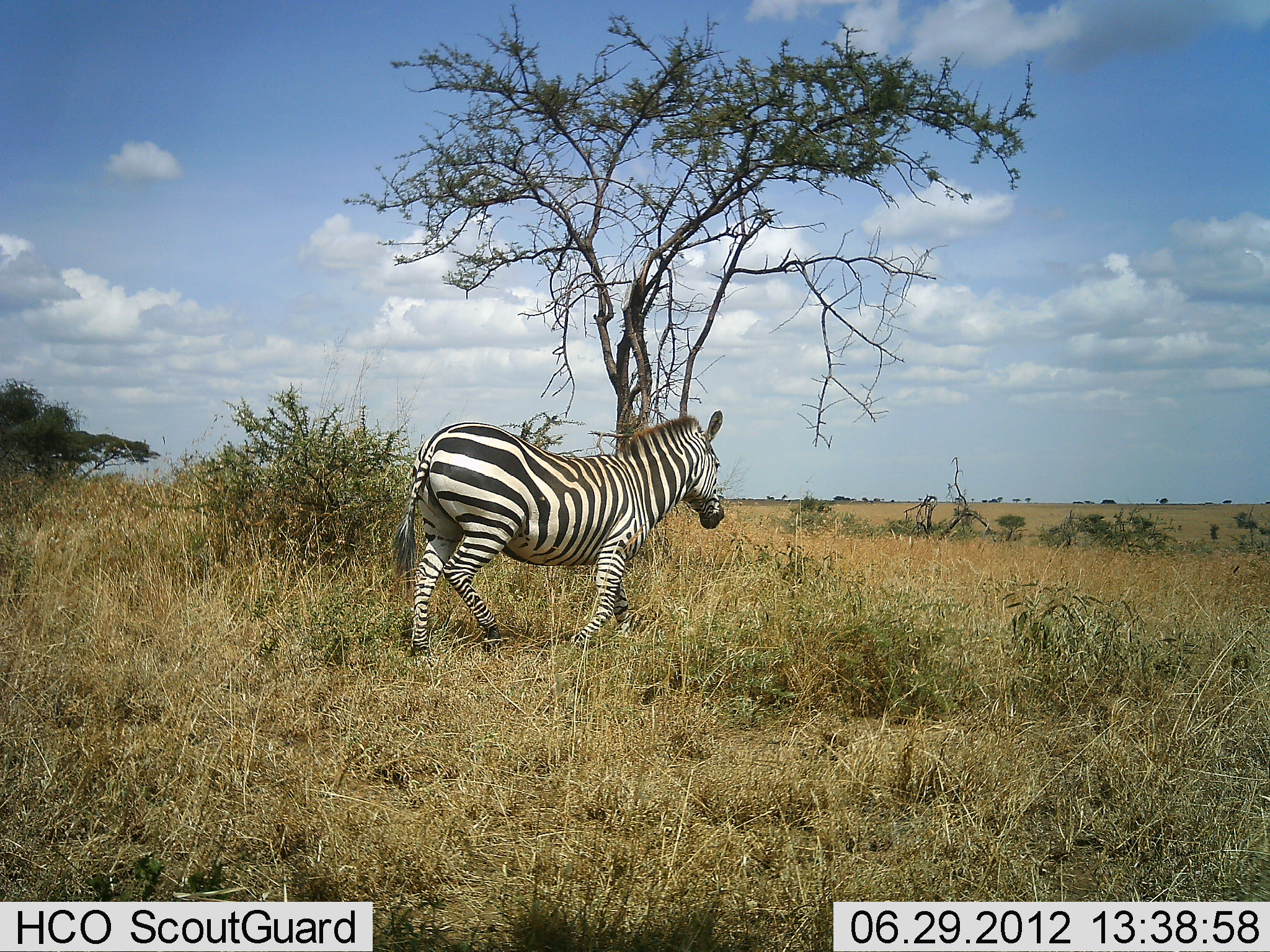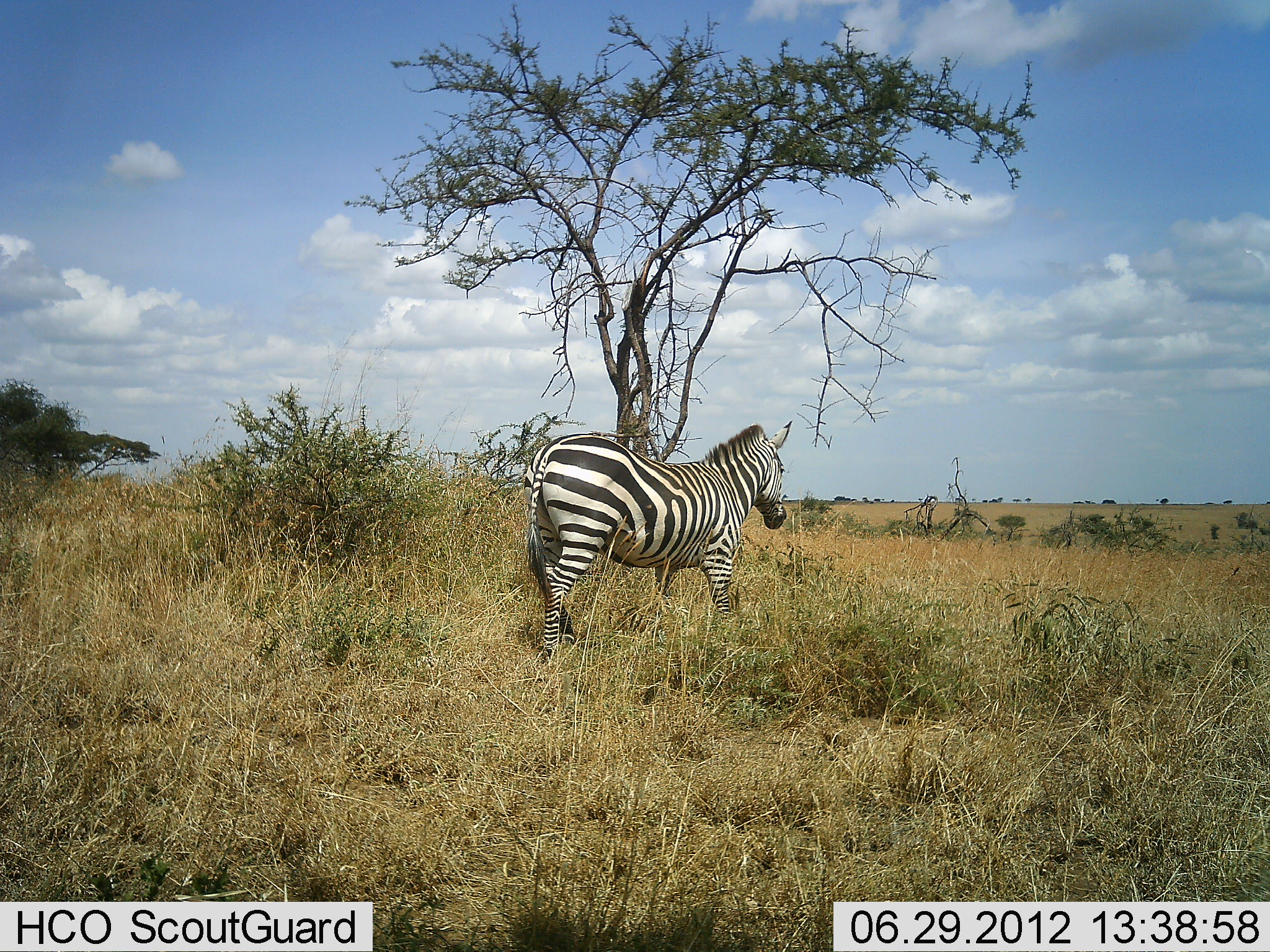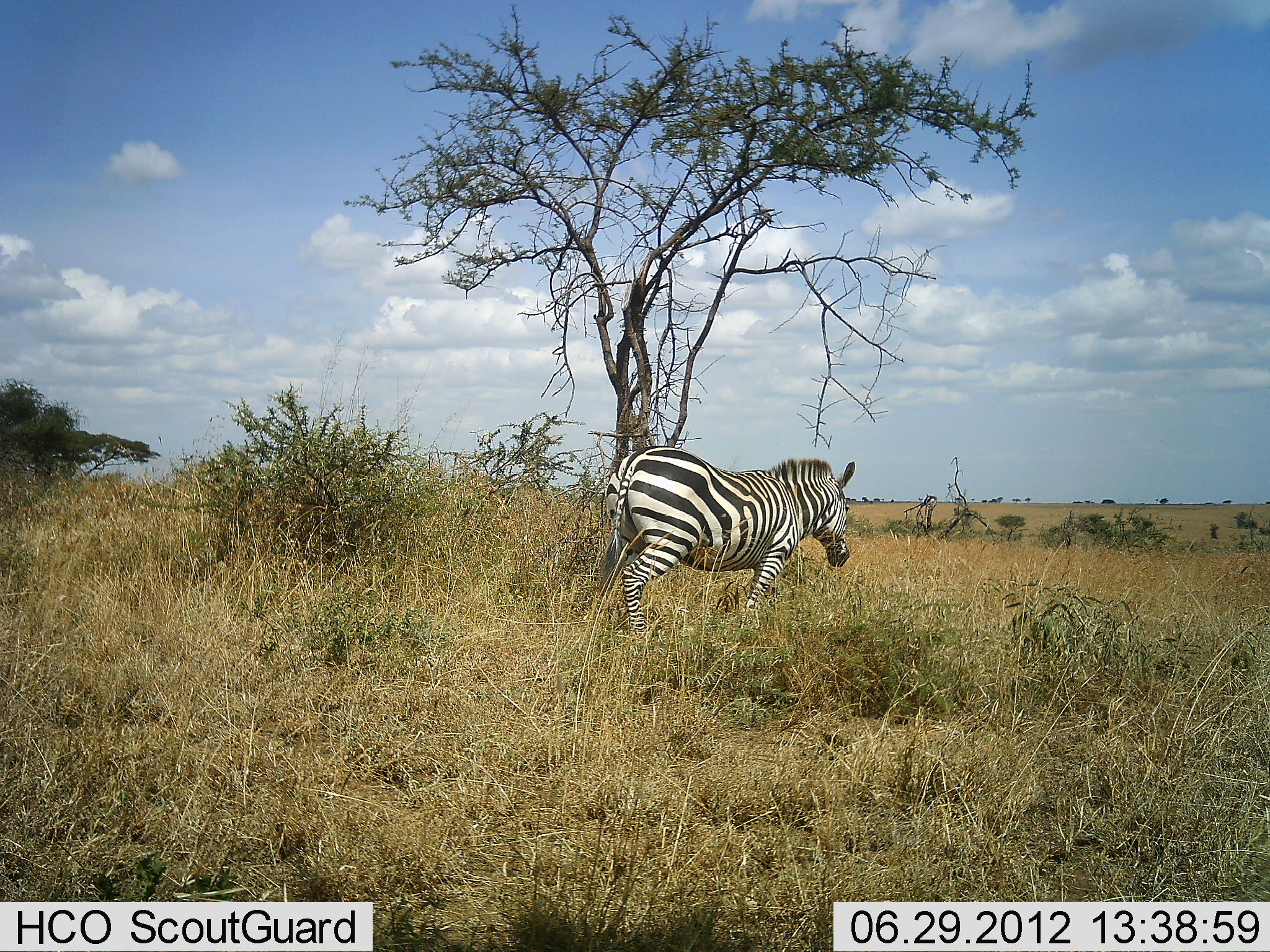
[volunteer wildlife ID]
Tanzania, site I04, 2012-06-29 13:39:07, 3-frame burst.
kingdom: Animalia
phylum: Chordata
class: Mammalia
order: Perissodactyla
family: Equidae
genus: Equus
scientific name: Equus quagga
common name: plains zebra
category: zebra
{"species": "zebra (plains zebra) (Equus quagga)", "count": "1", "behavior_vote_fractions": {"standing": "20%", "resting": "0%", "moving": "90%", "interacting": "0%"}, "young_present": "0%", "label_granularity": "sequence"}